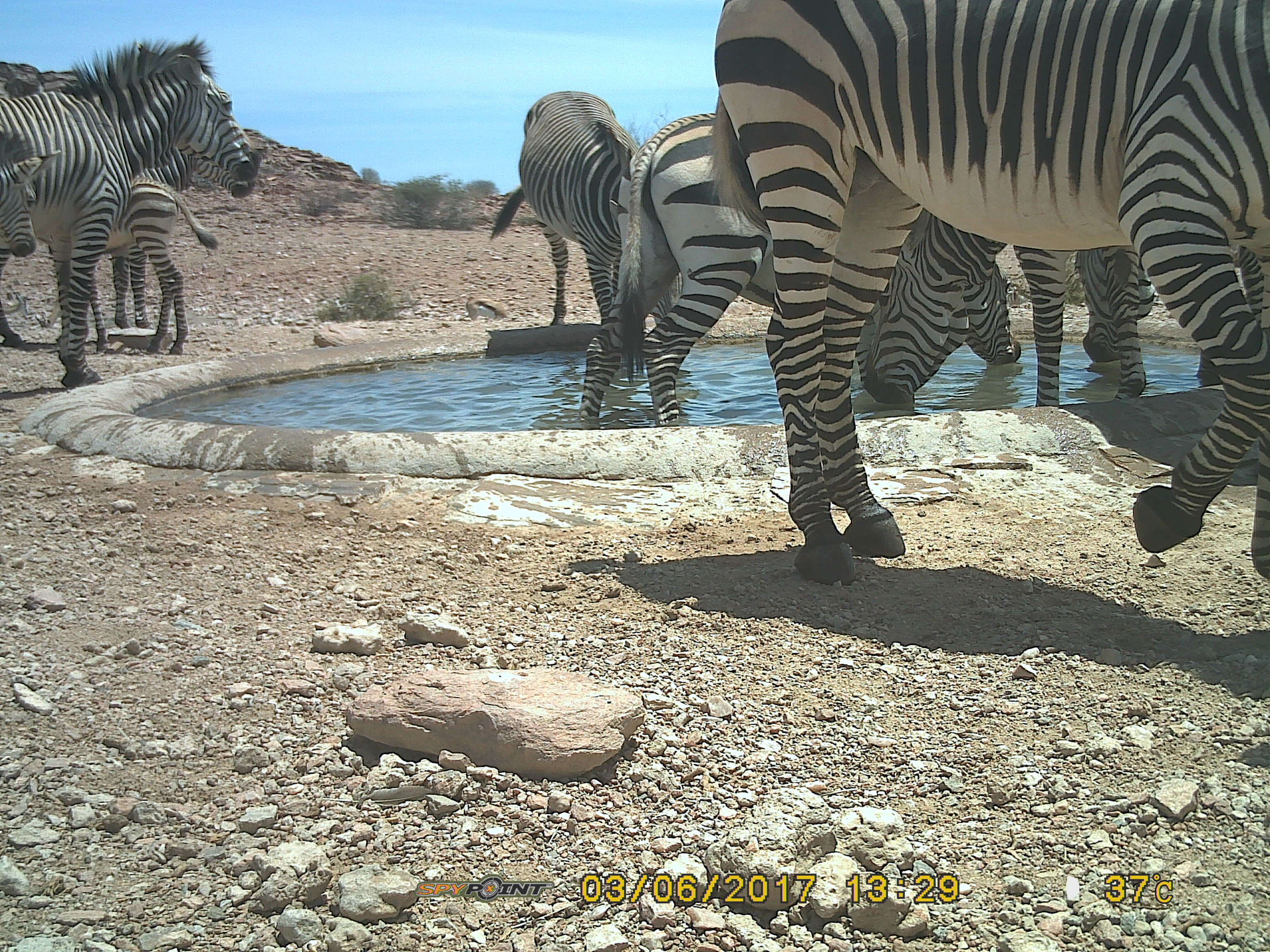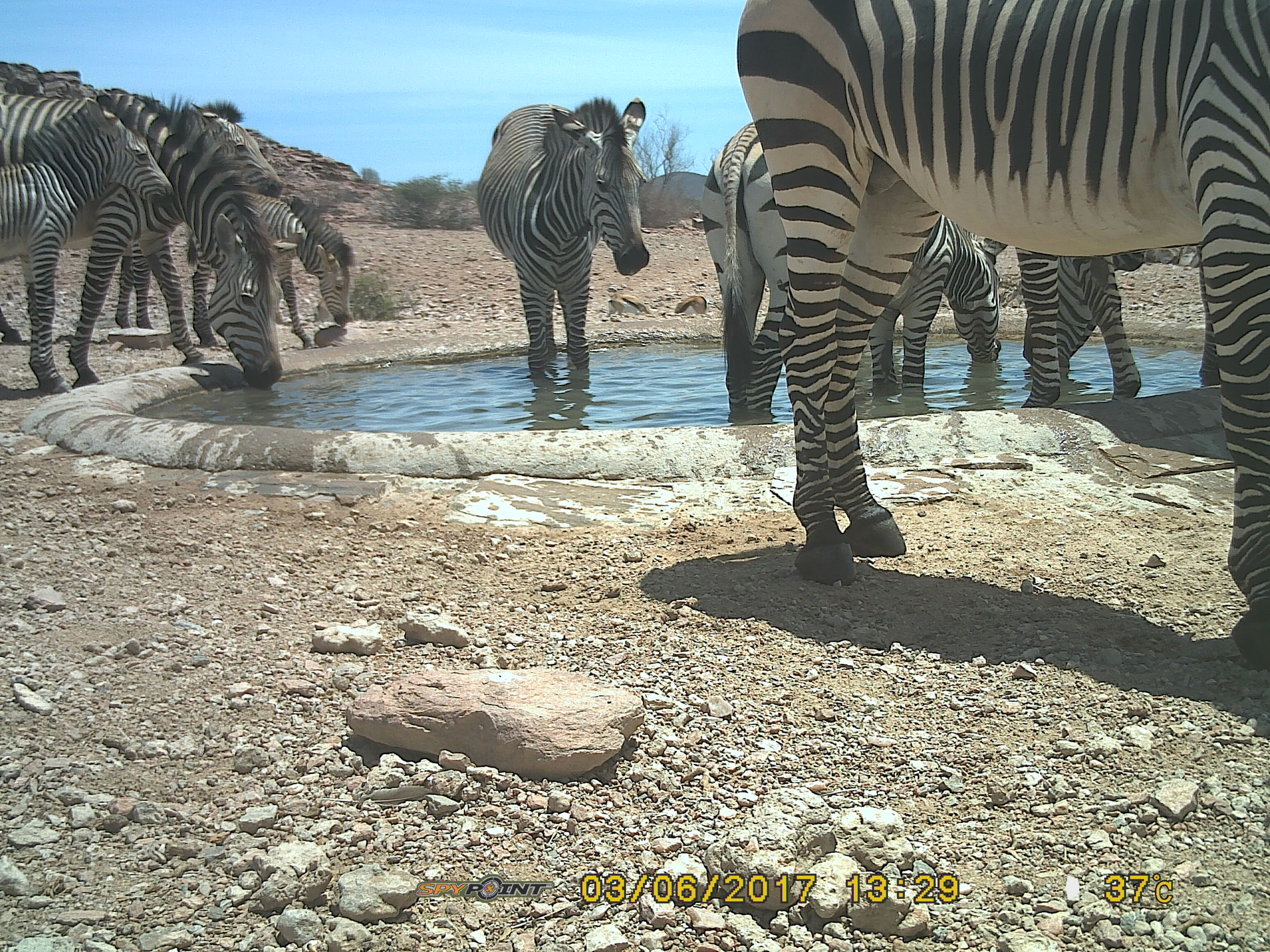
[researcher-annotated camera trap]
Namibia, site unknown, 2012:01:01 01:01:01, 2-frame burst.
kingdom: Animalia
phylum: Chordata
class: Mammalia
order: Perissodactyla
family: Equidae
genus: Equus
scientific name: Equus zebra hartmannae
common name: hartmann's mountain zebra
Equus zebra hartmannae (hartmann's mountain zebra).